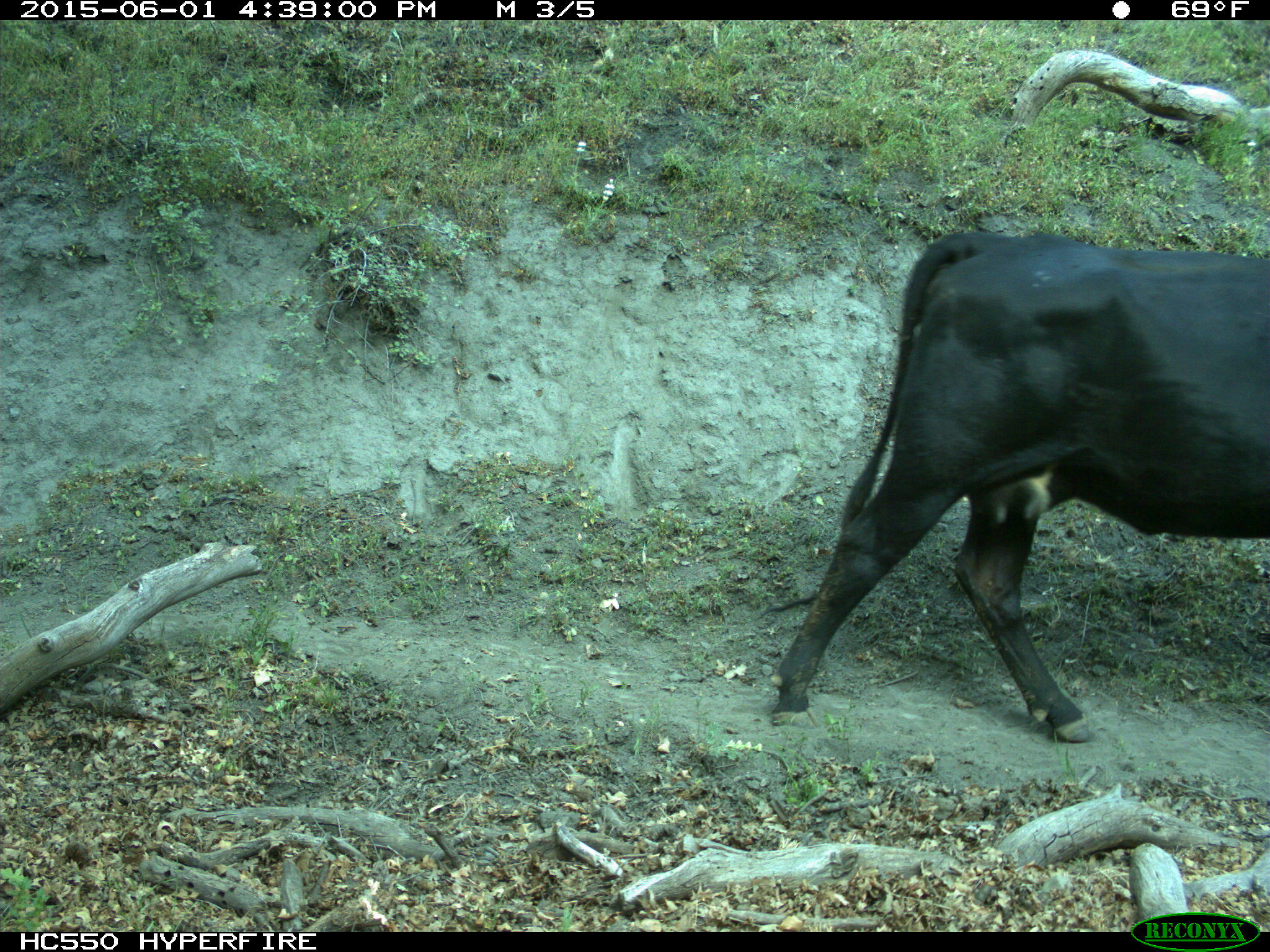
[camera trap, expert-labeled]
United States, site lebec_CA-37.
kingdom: Animalia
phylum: Chordata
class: Mammalia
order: Artiodactyla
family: Bovidae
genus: Bos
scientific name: Bos taurus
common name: domestic cow